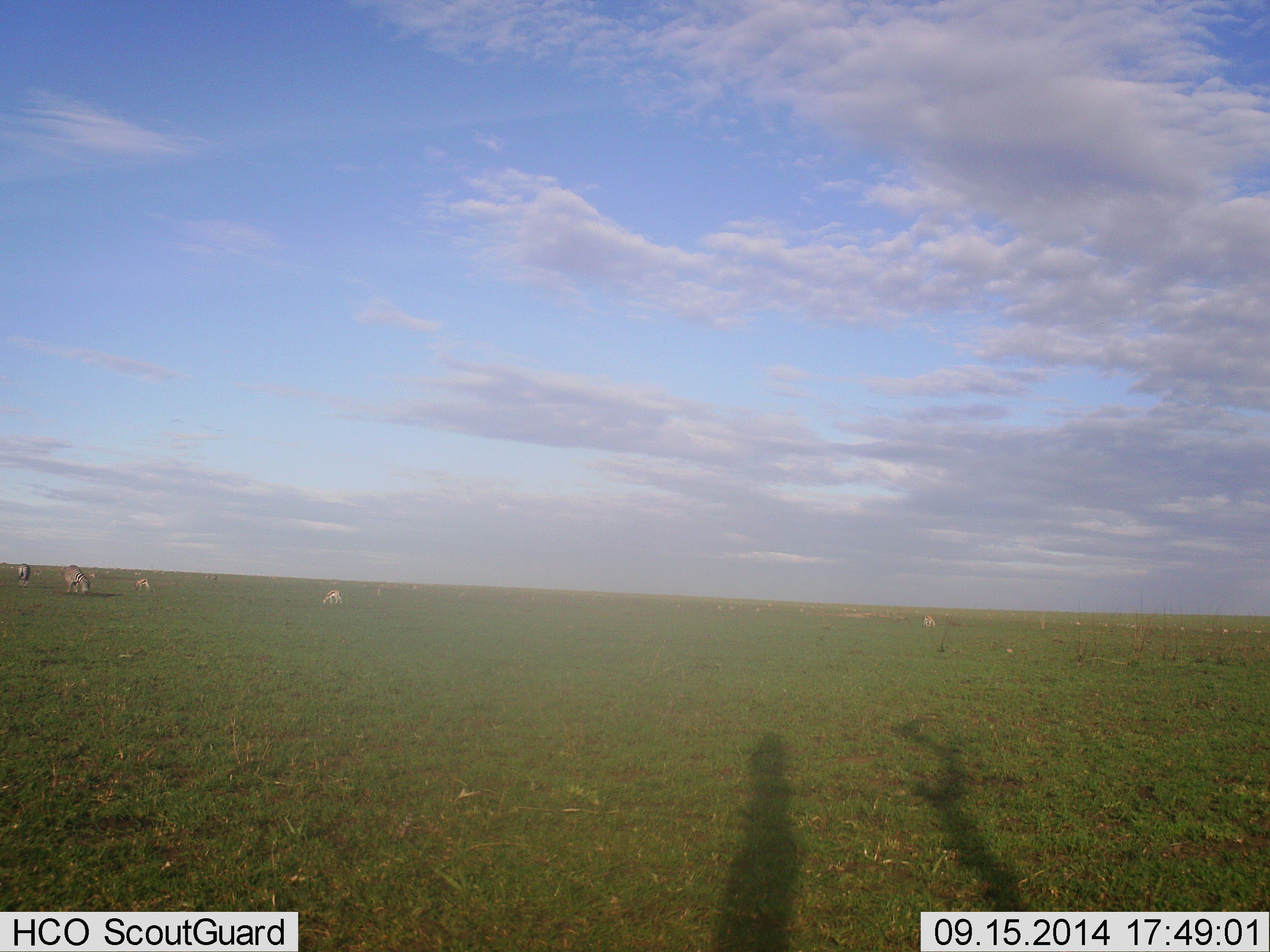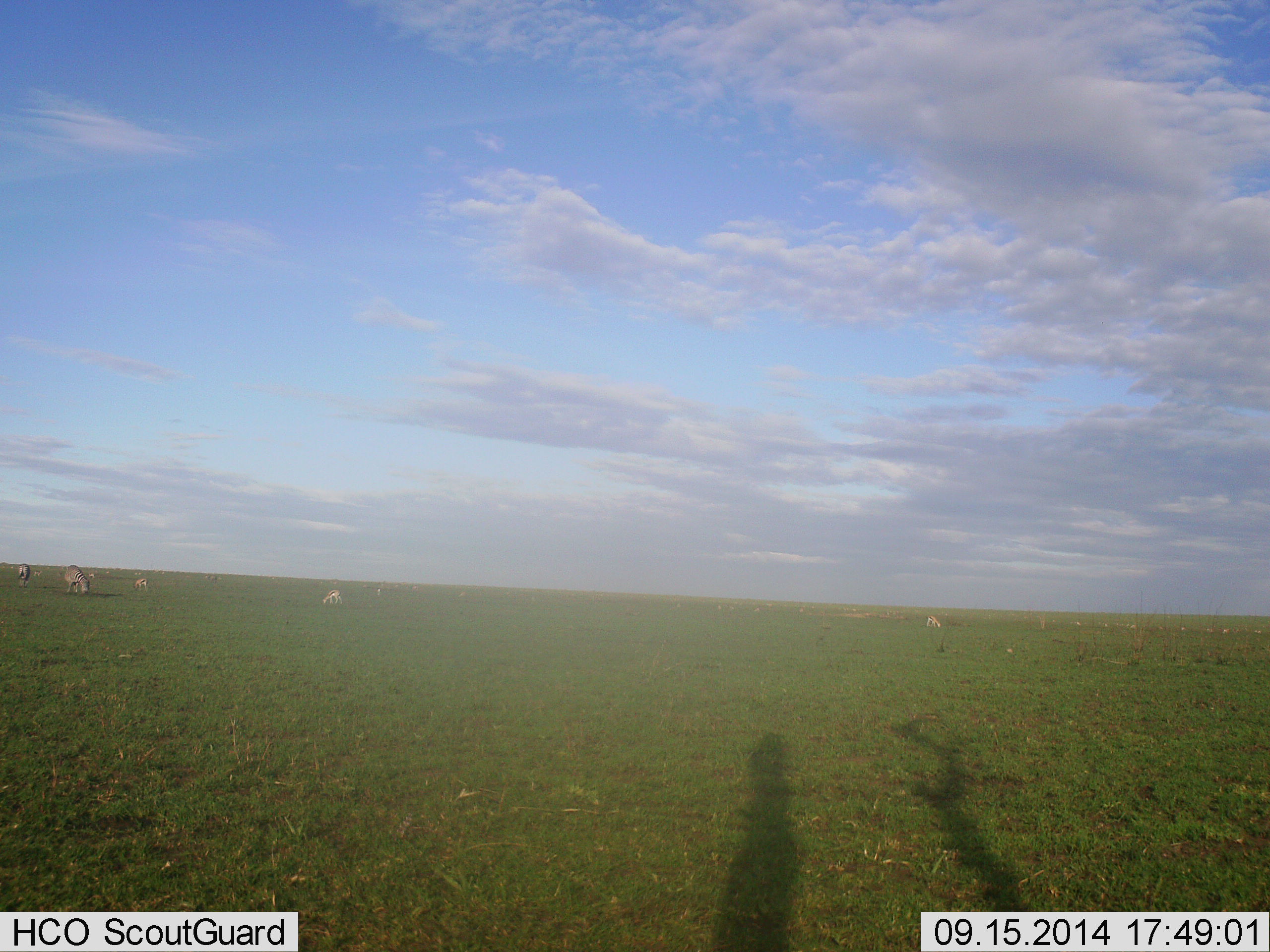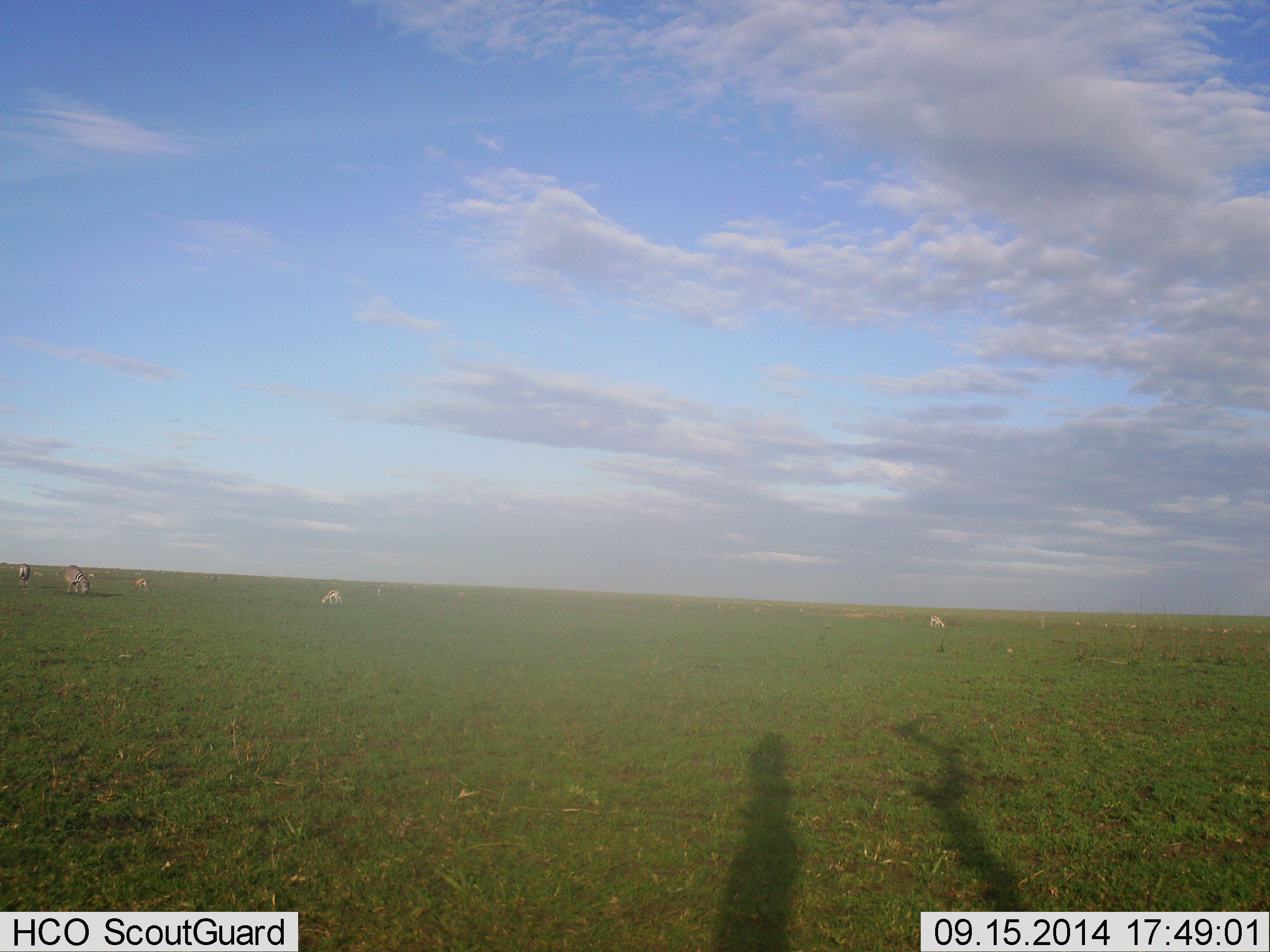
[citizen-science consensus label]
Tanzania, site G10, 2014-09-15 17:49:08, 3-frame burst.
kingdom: Animalia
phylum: Chordata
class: Mammalia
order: Perissodactyla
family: Equidae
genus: Equus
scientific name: Equus quagga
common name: plains zebra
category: zebra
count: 5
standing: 23%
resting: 0%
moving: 8%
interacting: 0%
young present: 0%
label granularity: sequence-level